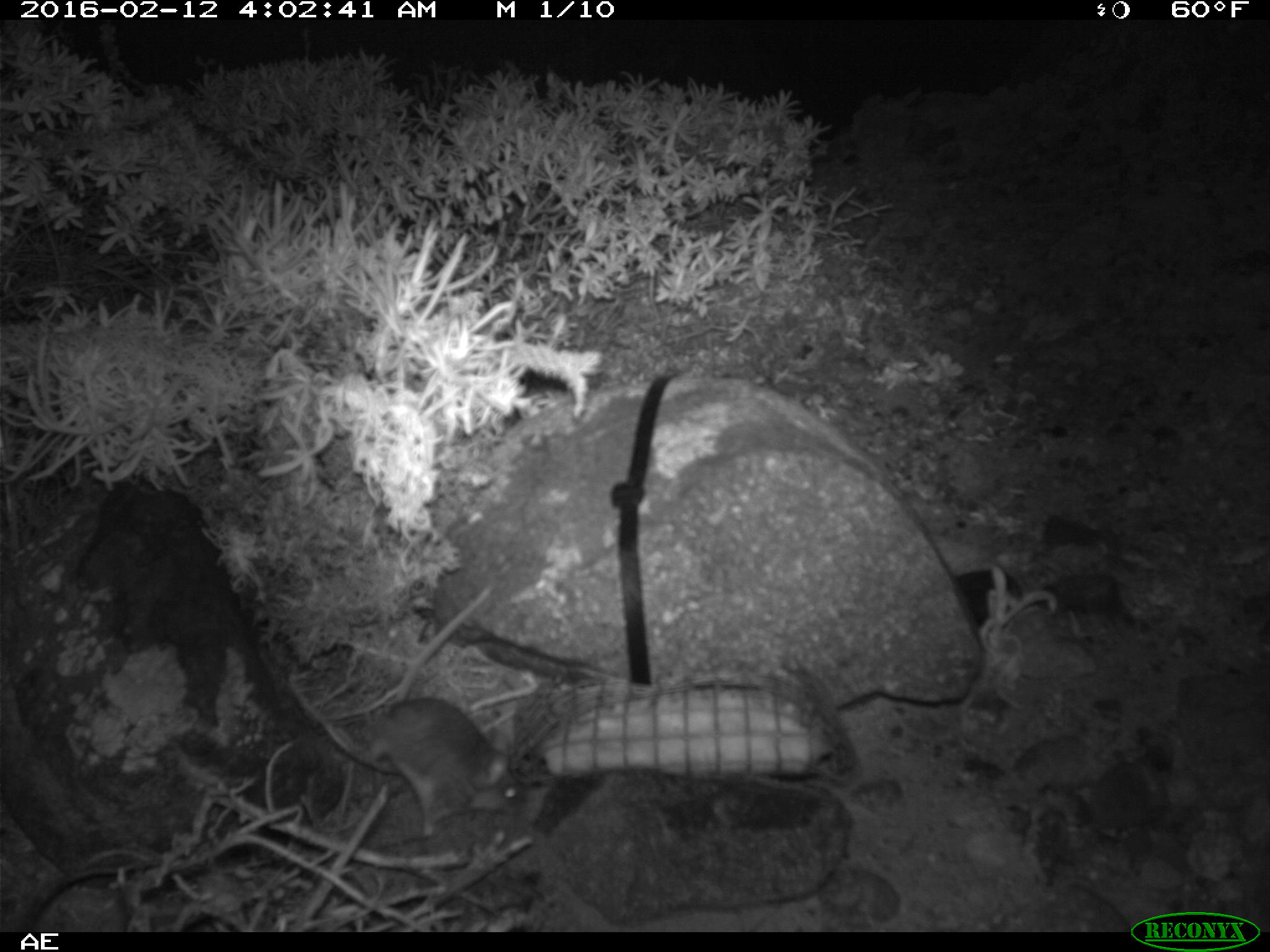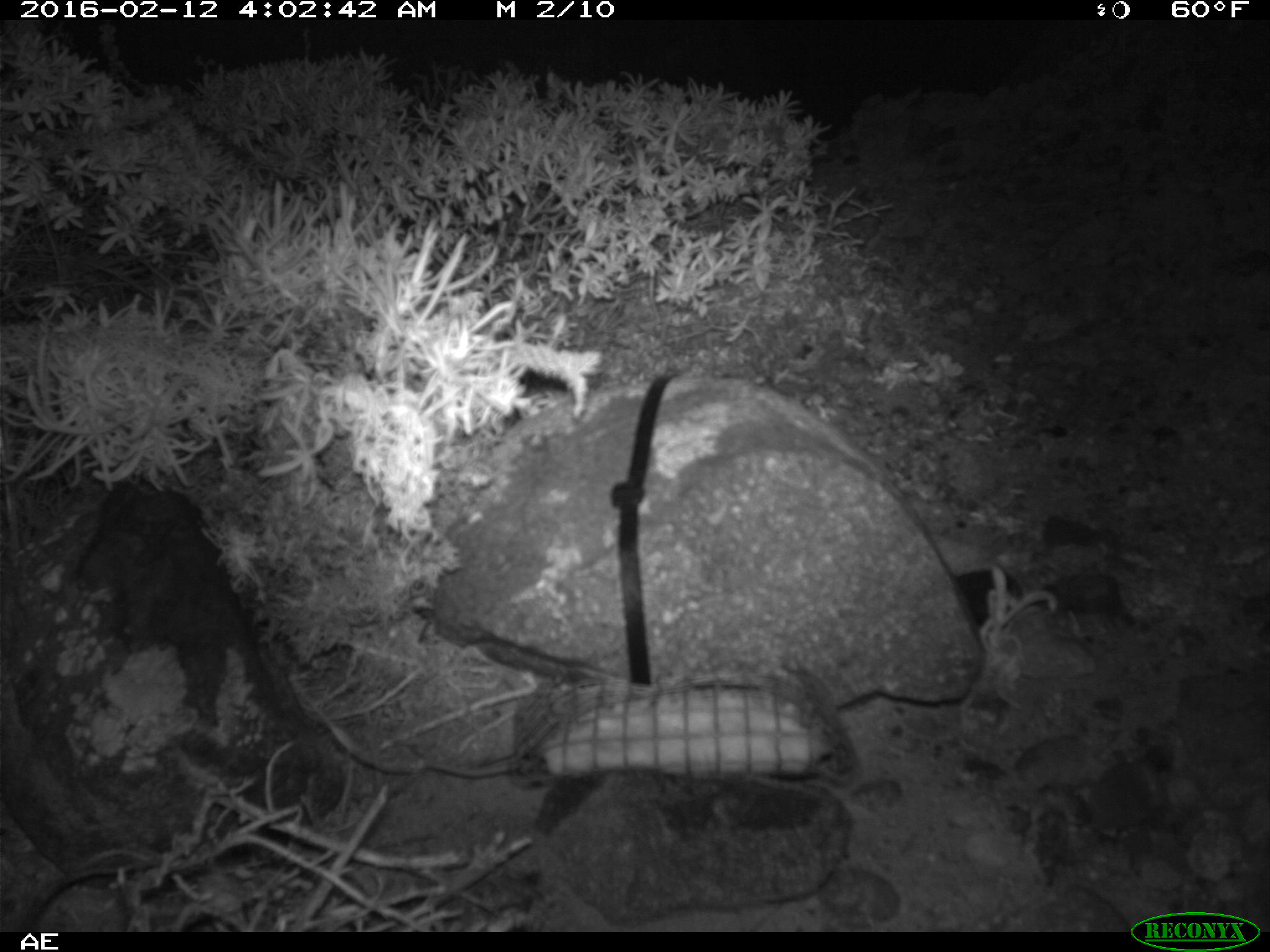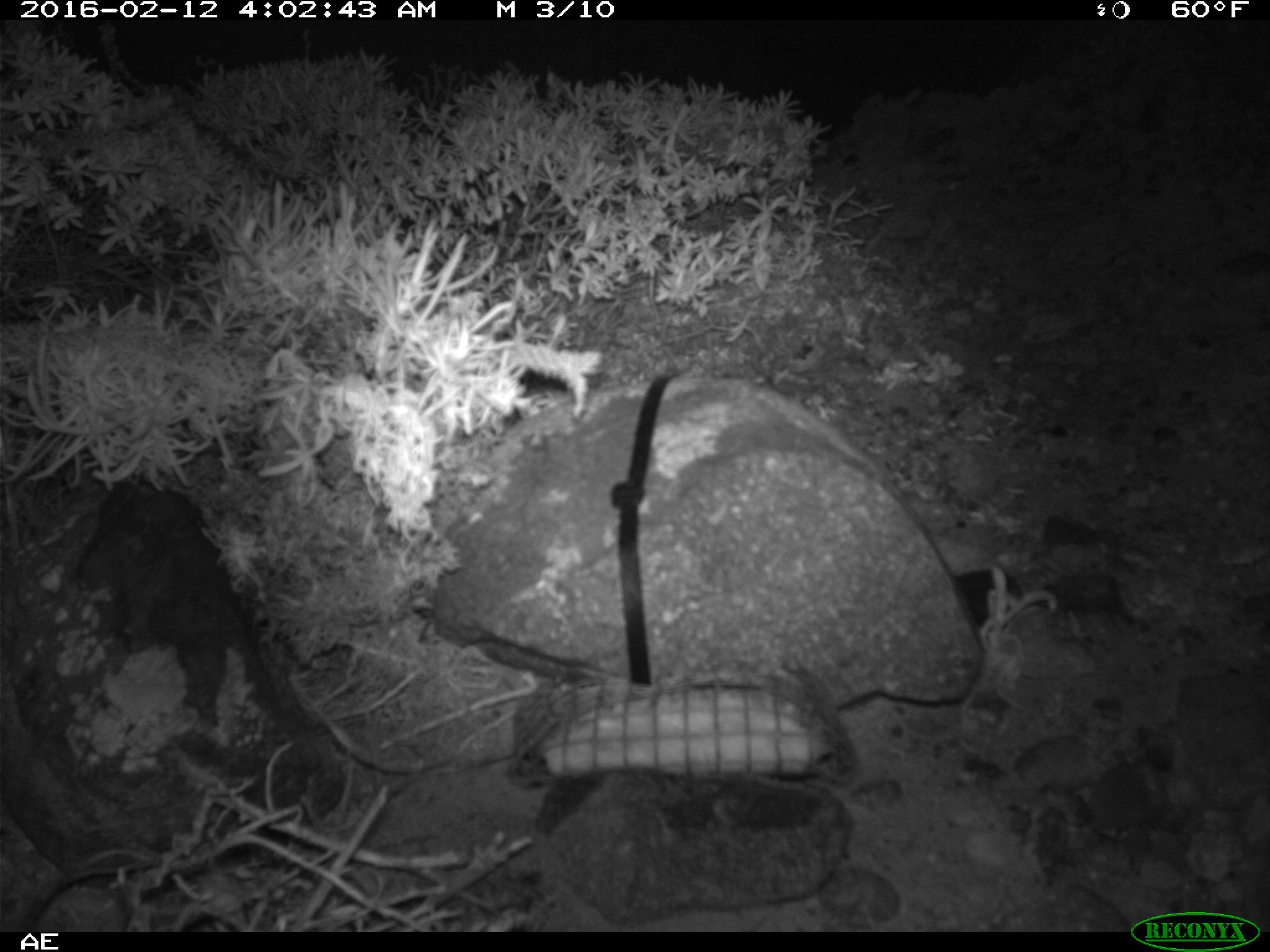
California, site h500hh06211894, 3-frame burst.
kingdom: Animalia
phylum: Chordata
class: Mammalia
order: Rodentia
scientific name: Rodentia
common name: rodent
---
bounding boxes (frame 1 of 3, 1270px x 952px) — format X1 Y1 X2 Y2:
rodent: 362 586 525 834